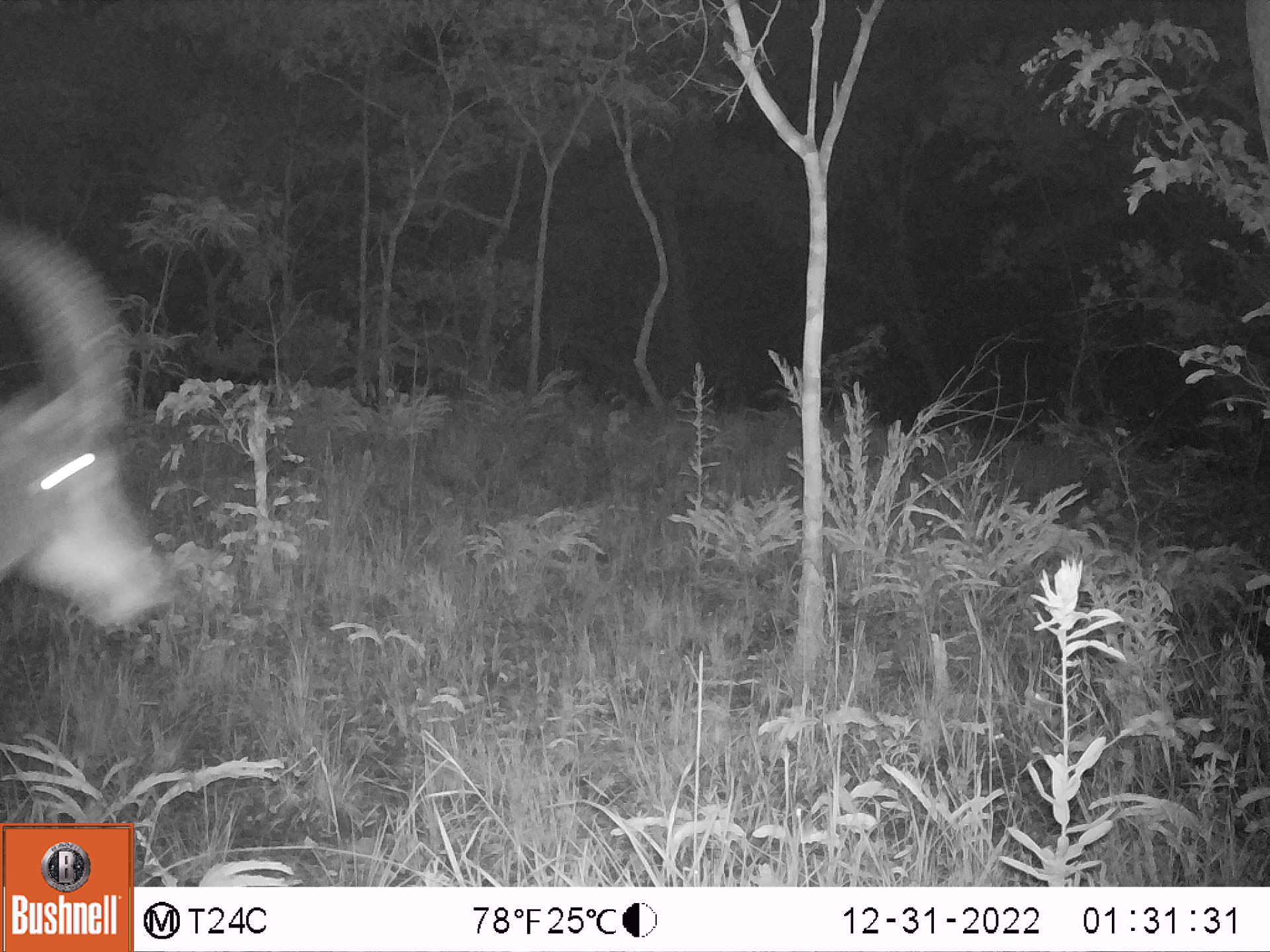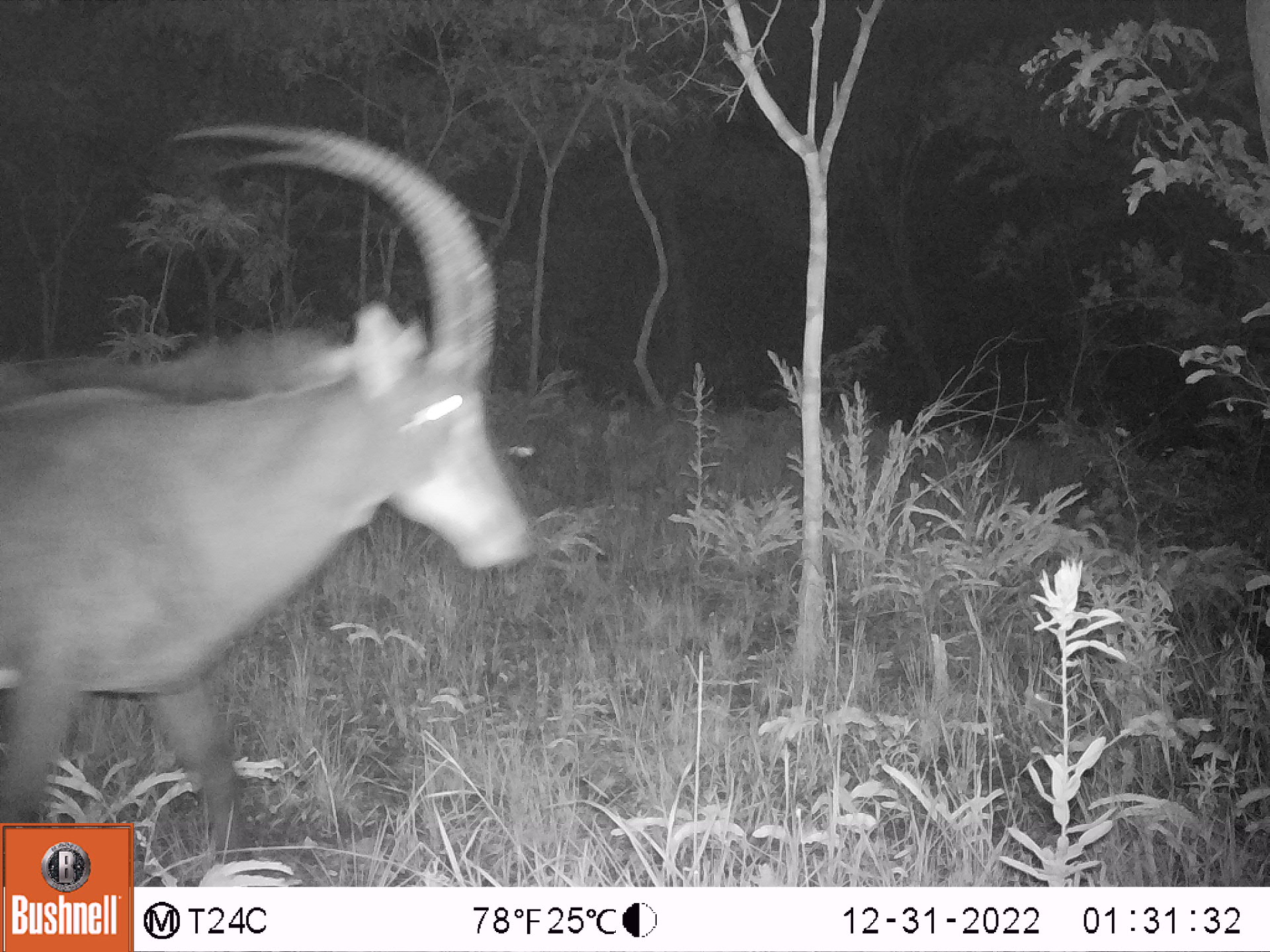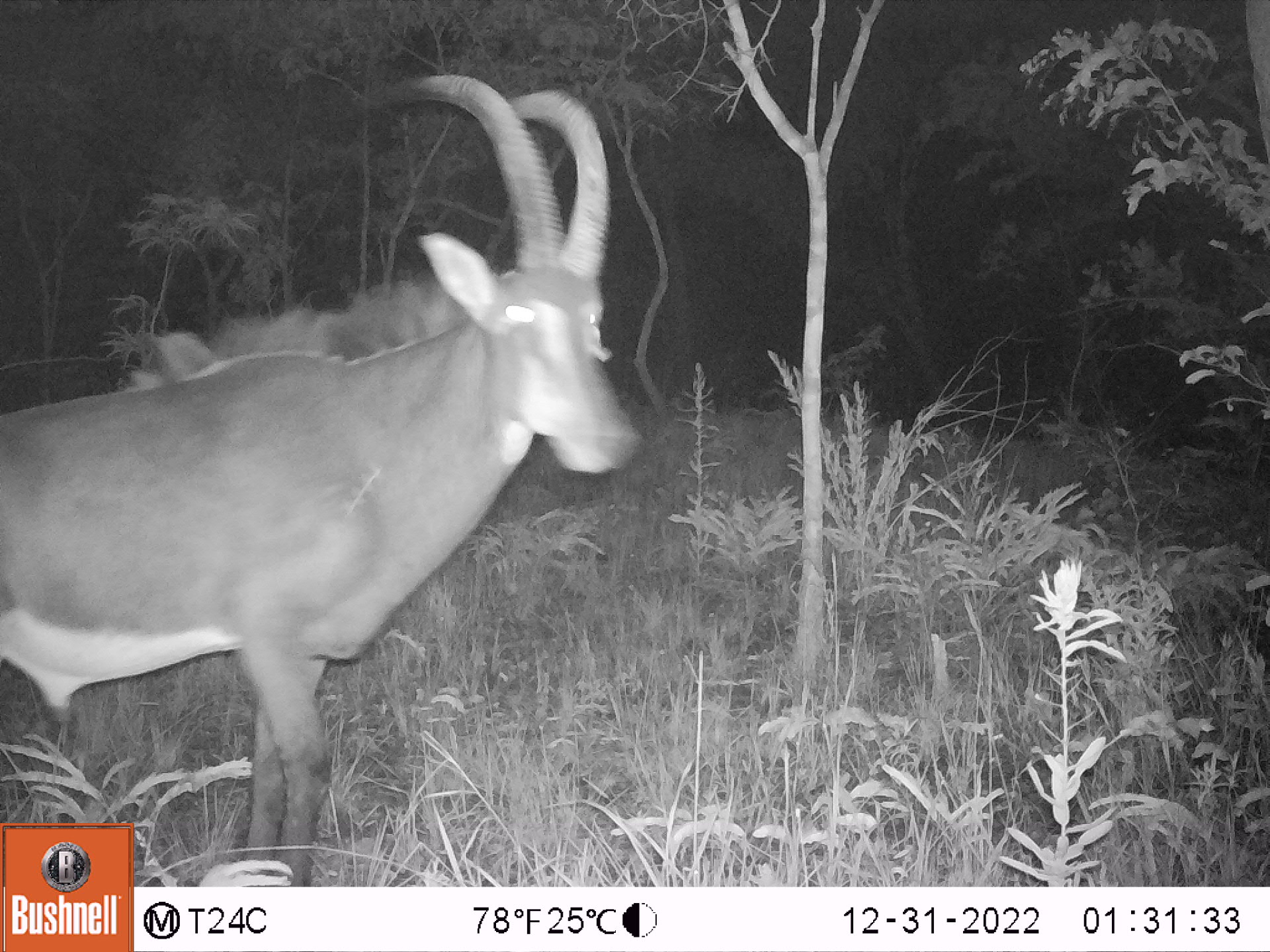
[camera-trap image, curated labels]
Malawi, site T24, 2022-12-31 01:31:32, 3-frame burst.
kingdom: Animalia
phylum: Chordata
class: Mammalia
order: Artiodactyla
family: Bovidae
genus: Hippotragus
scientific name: Hippotragus niger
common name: sable antelope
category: sable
Sable (sable antelope) (Hippotragus niger), count 1.